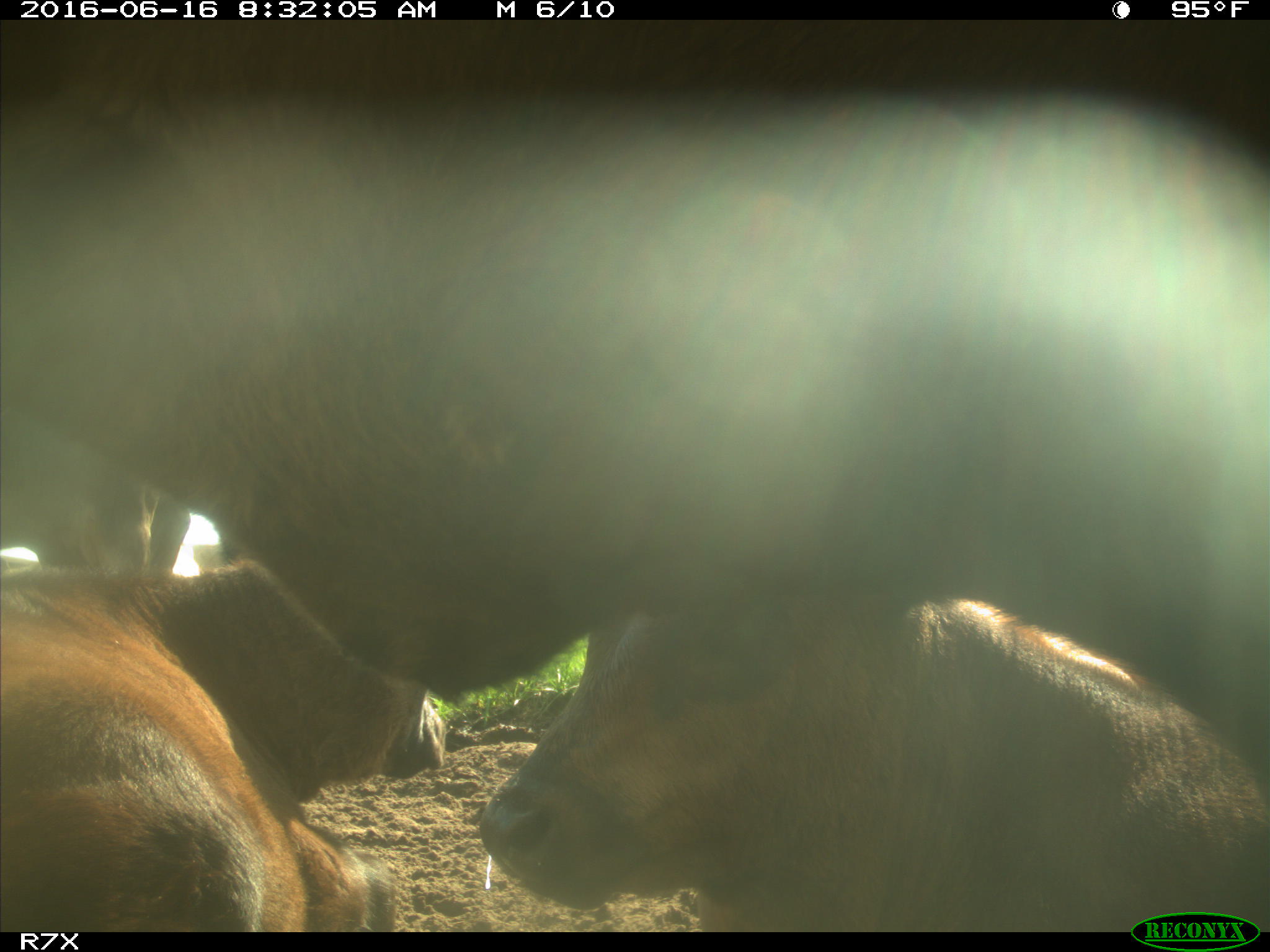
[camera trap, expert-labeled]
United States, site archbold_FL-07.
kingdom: Animalia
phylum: Chordata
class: Mammalia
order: Artiodactyla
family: Bovidae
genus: Bos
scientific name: Bos taurus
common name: domestic cow